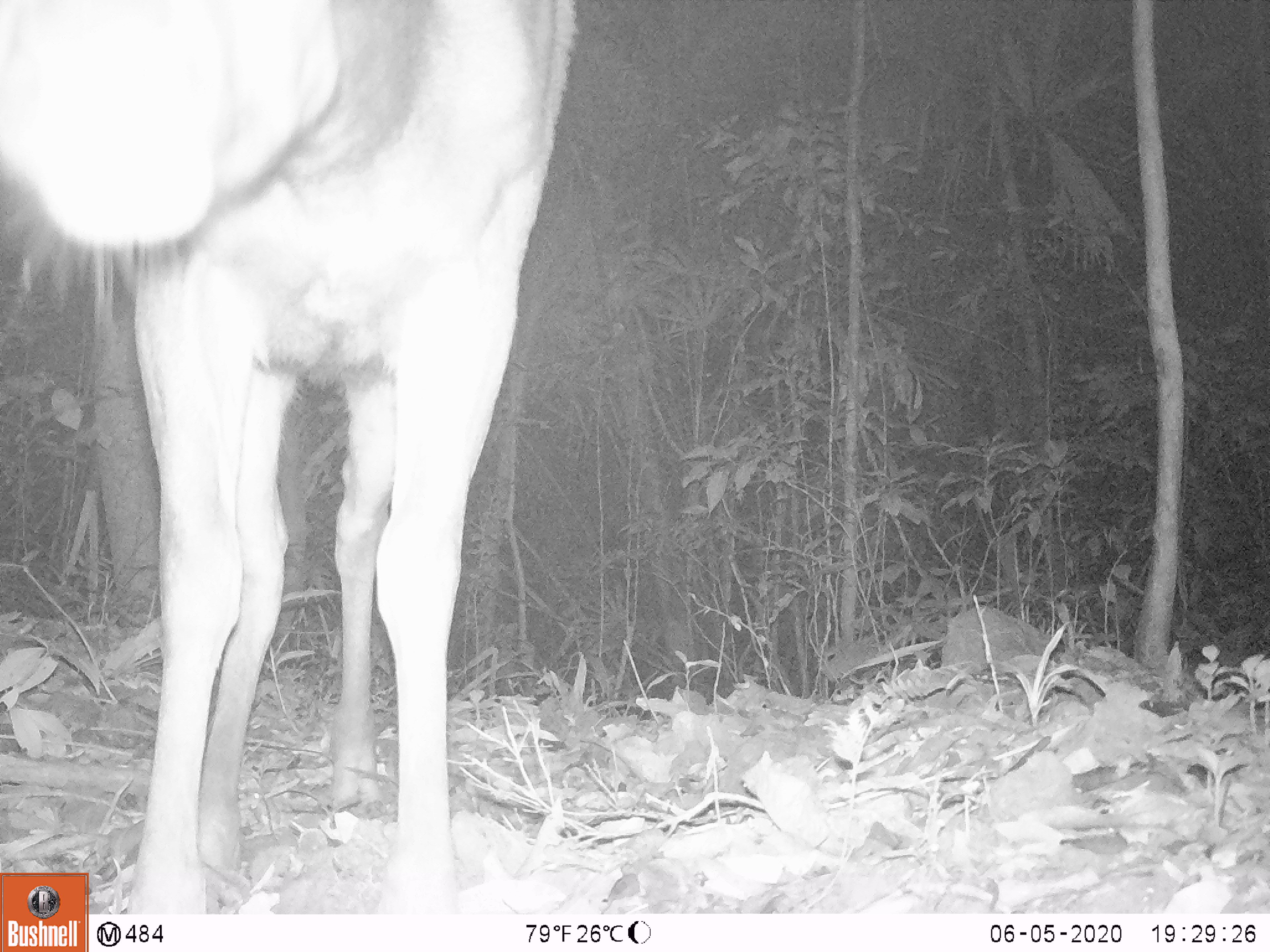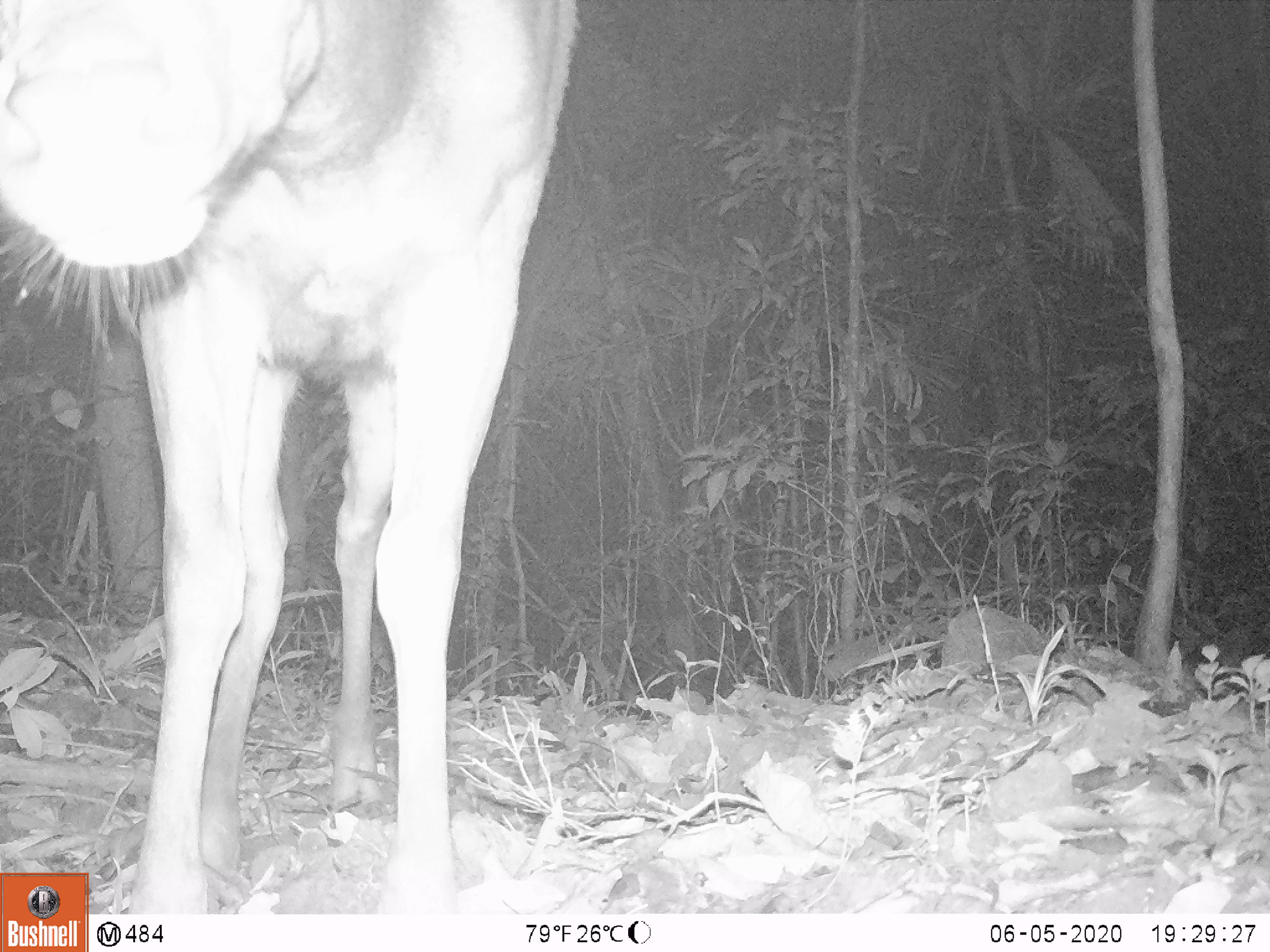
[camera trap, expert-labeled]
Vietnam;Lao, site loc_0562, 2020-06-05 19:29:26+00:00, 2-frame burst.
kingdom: Animalia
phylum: Chordata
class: Mammalia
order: Artiodactyla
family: Cervidae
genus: Rusa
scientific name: Rusa unicolor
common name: sambar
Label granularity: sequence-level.